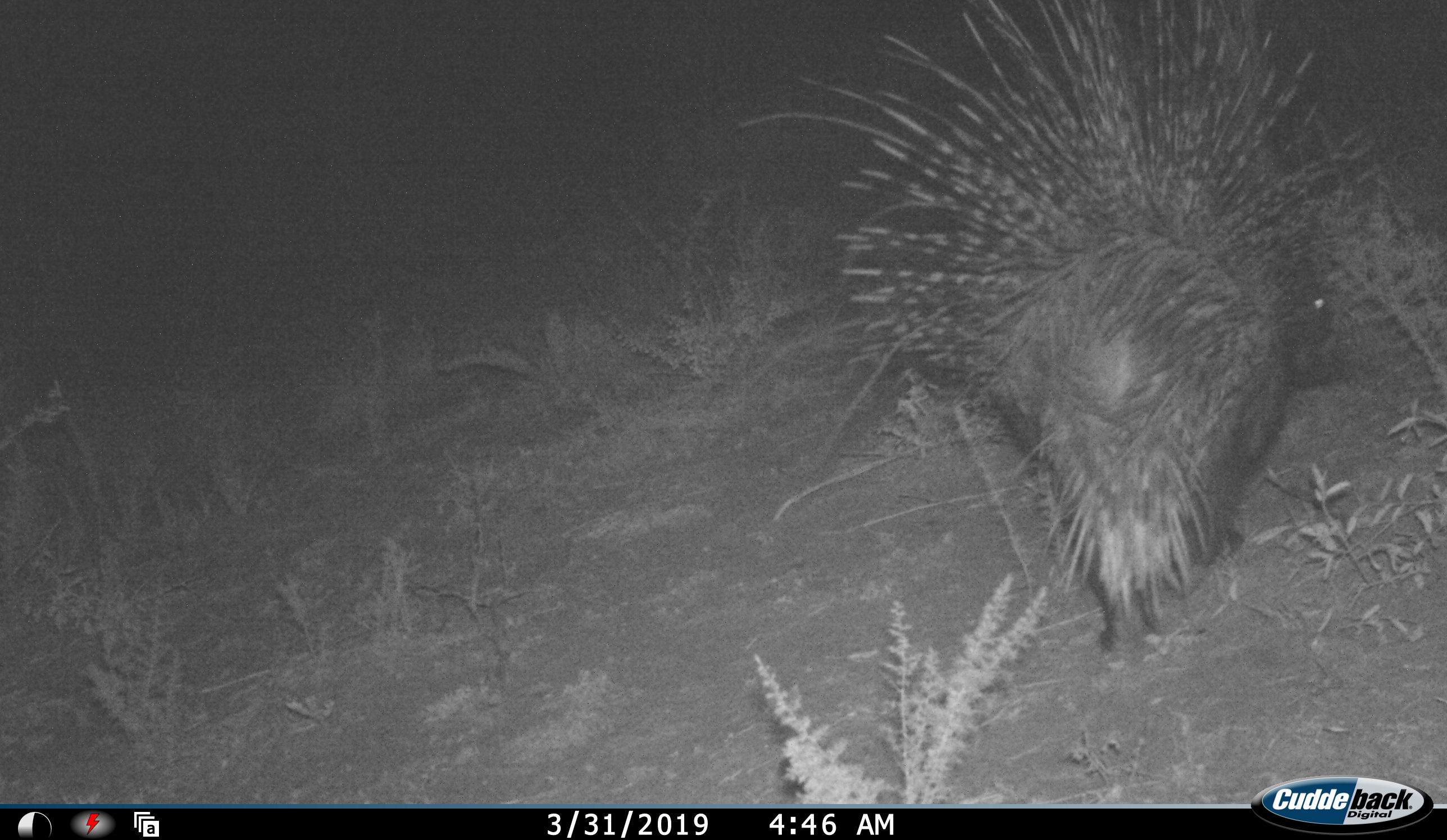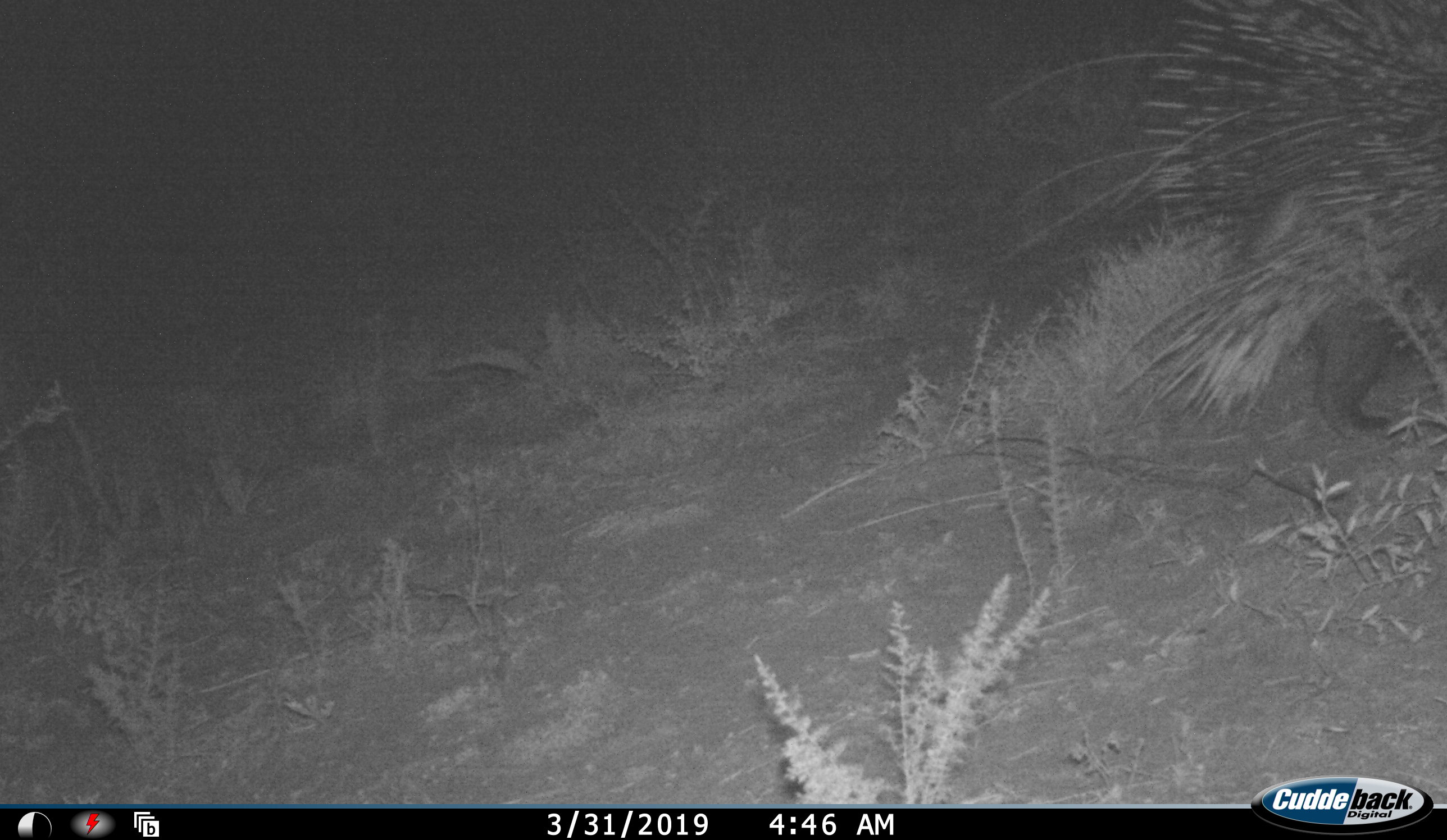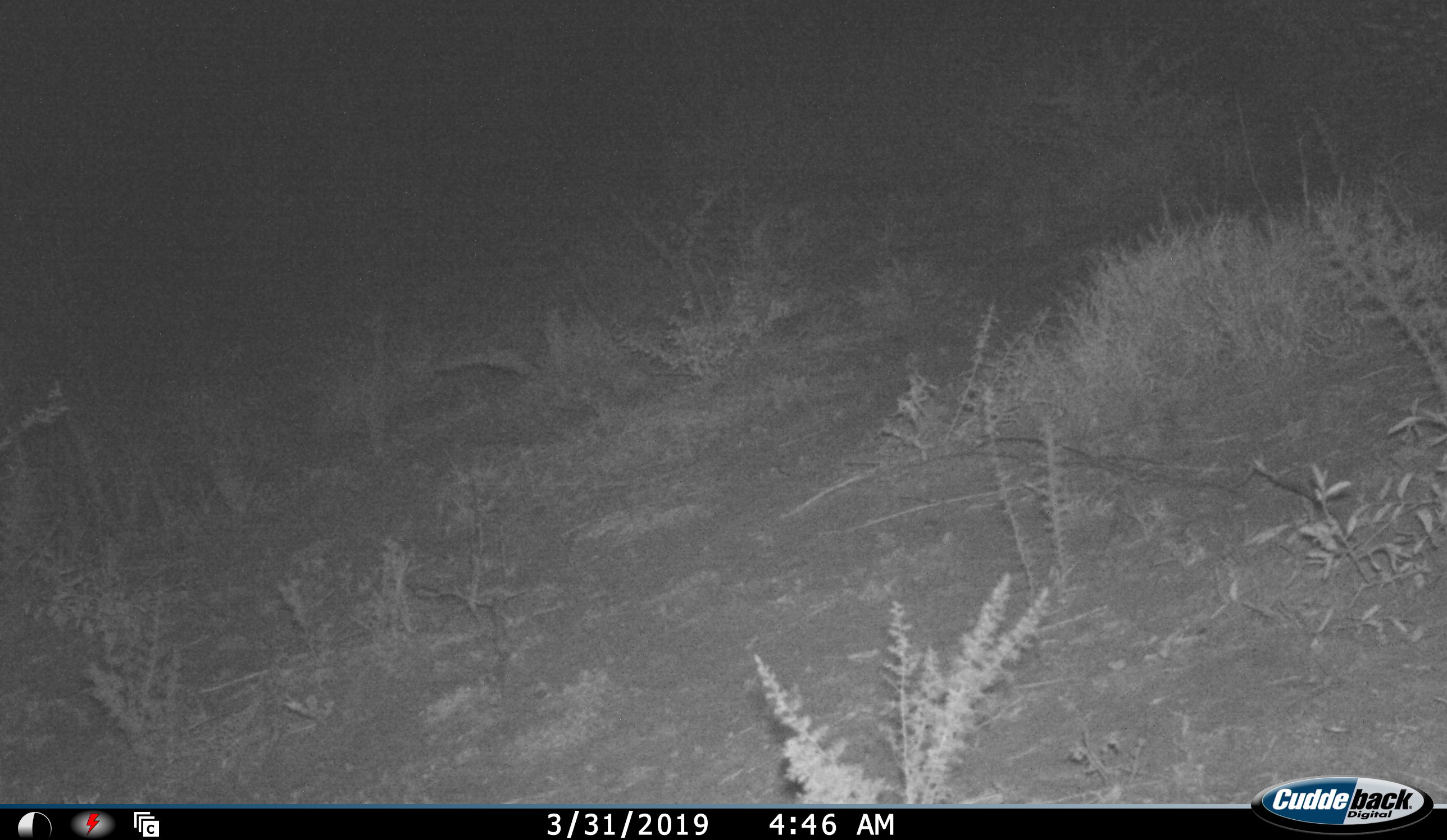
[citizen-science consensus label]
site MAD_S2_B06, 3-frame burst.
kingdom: Animalia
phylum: Chordata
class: Mammalia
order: Rodentia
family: Hystricidae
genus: Hystrix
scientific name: Hystrix cristata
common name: crested porcupine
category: porcupine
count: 1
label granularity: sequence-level